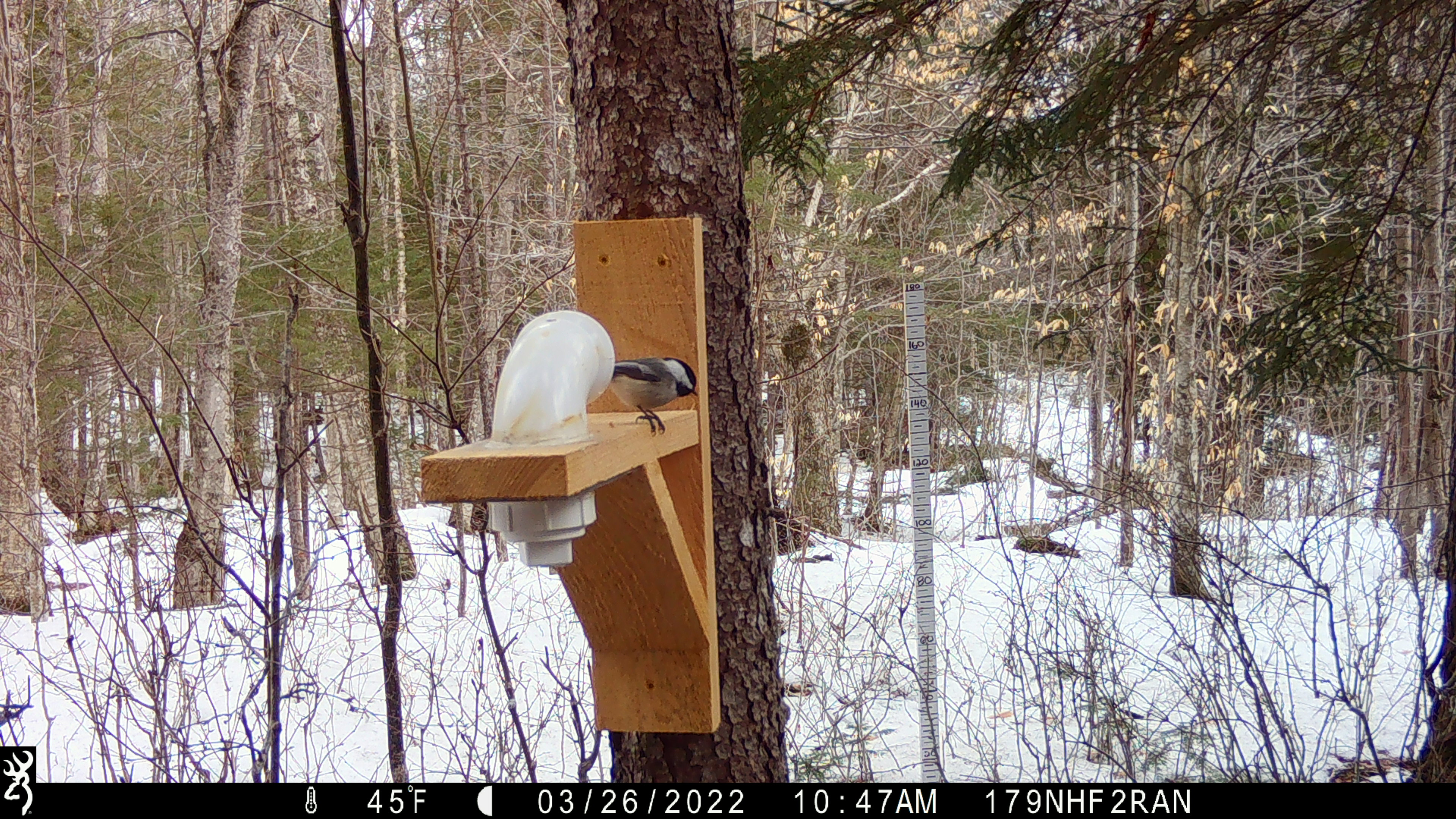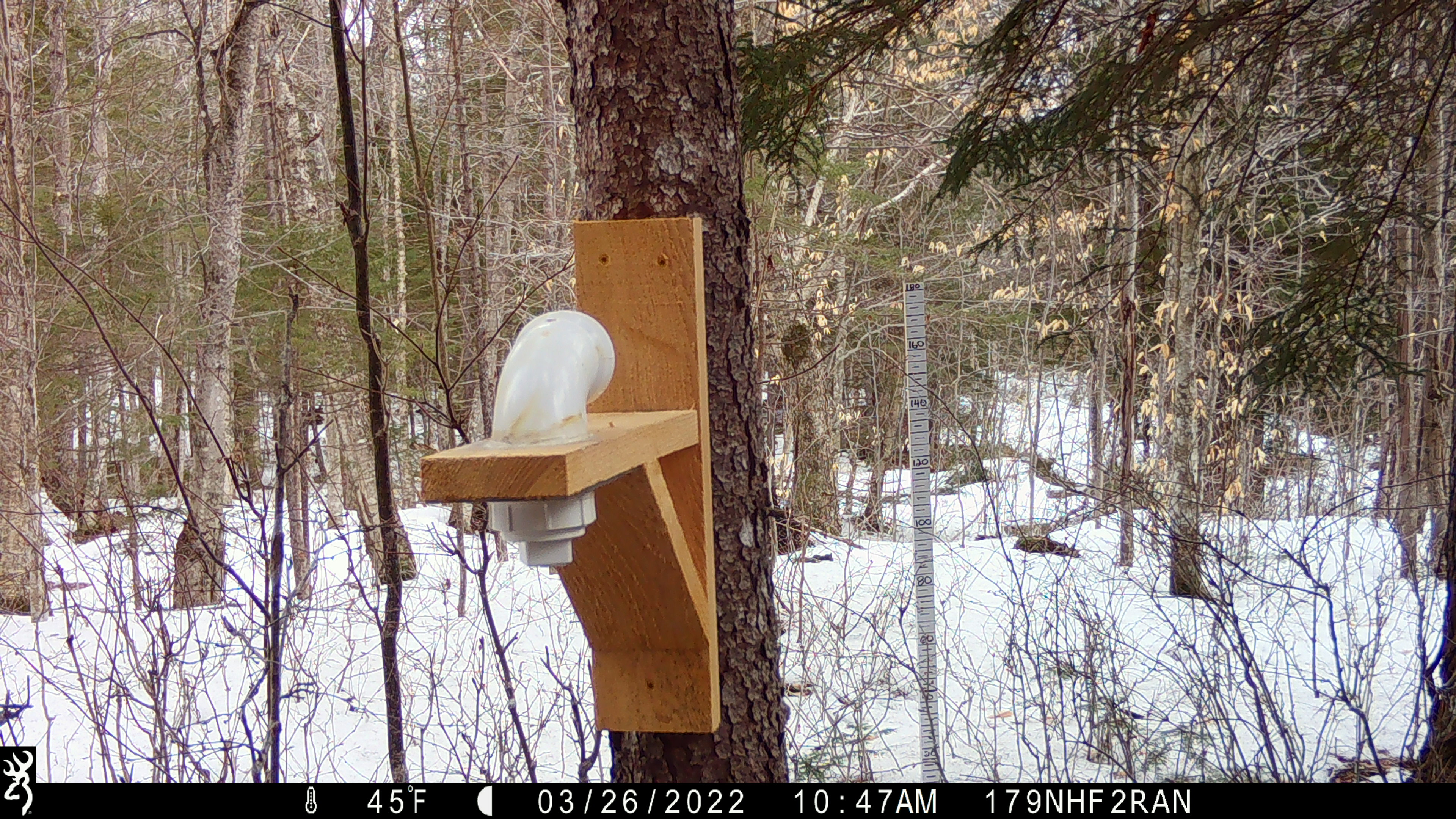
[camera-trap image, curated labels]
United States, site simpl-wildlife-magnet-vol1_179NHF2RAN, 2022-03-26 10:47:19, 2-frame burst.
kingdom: Animalia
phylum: Chordata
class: Aves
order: Passeriformes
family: Paridae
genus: Poecile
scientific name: Poecile atricapillus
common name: black-capped chickadee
Black-capped chickadee (Poecile atricapillus).